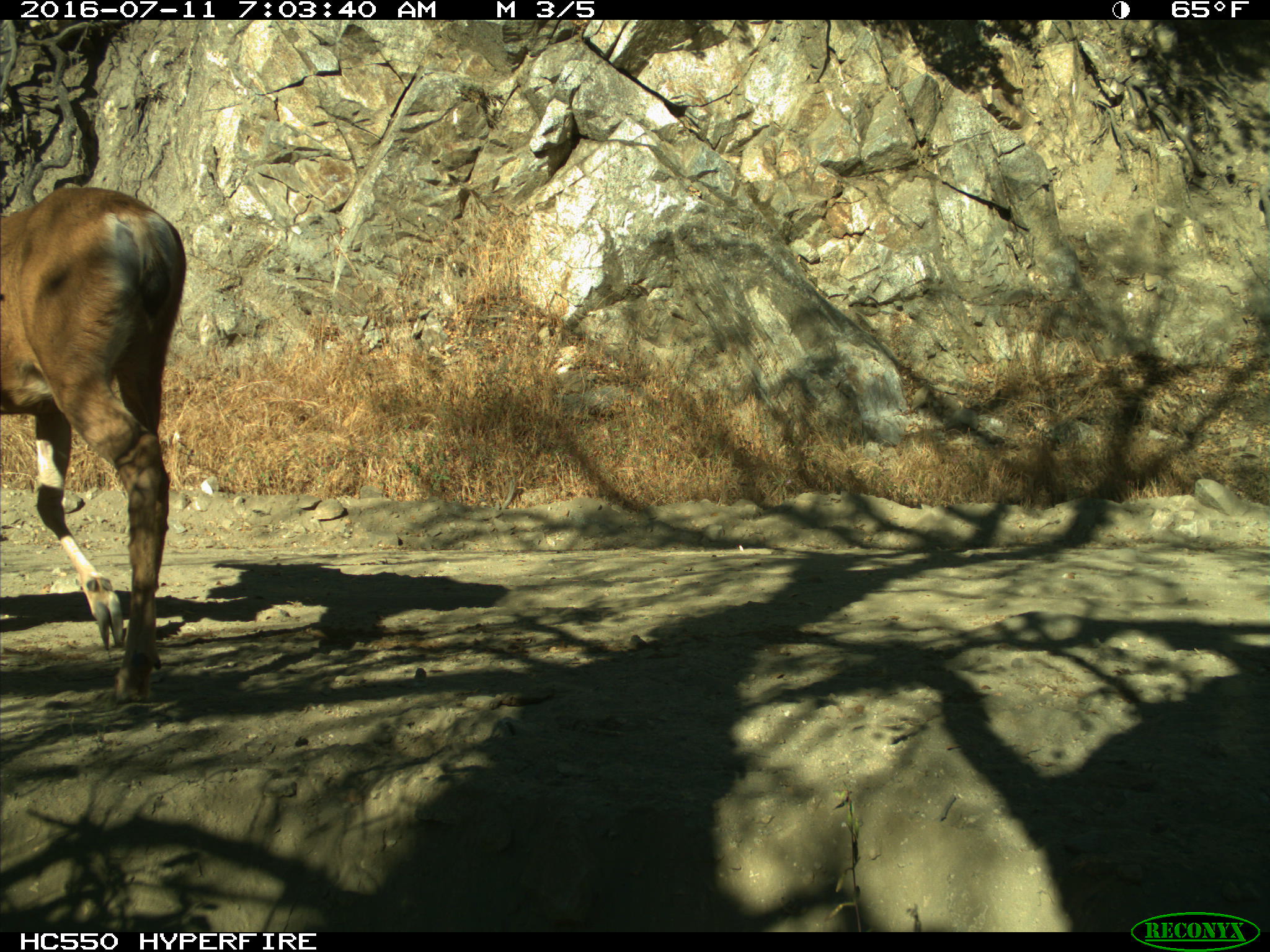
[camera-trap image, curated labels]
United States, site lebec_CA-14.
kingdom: Animalia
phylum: Chordata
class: Mammalia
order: Artiodactyla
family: Cervidae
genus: Odocoileus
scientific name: Odocoileus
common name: deer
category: unidentified deer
Unidentified deer (deer) (Odocoileus).